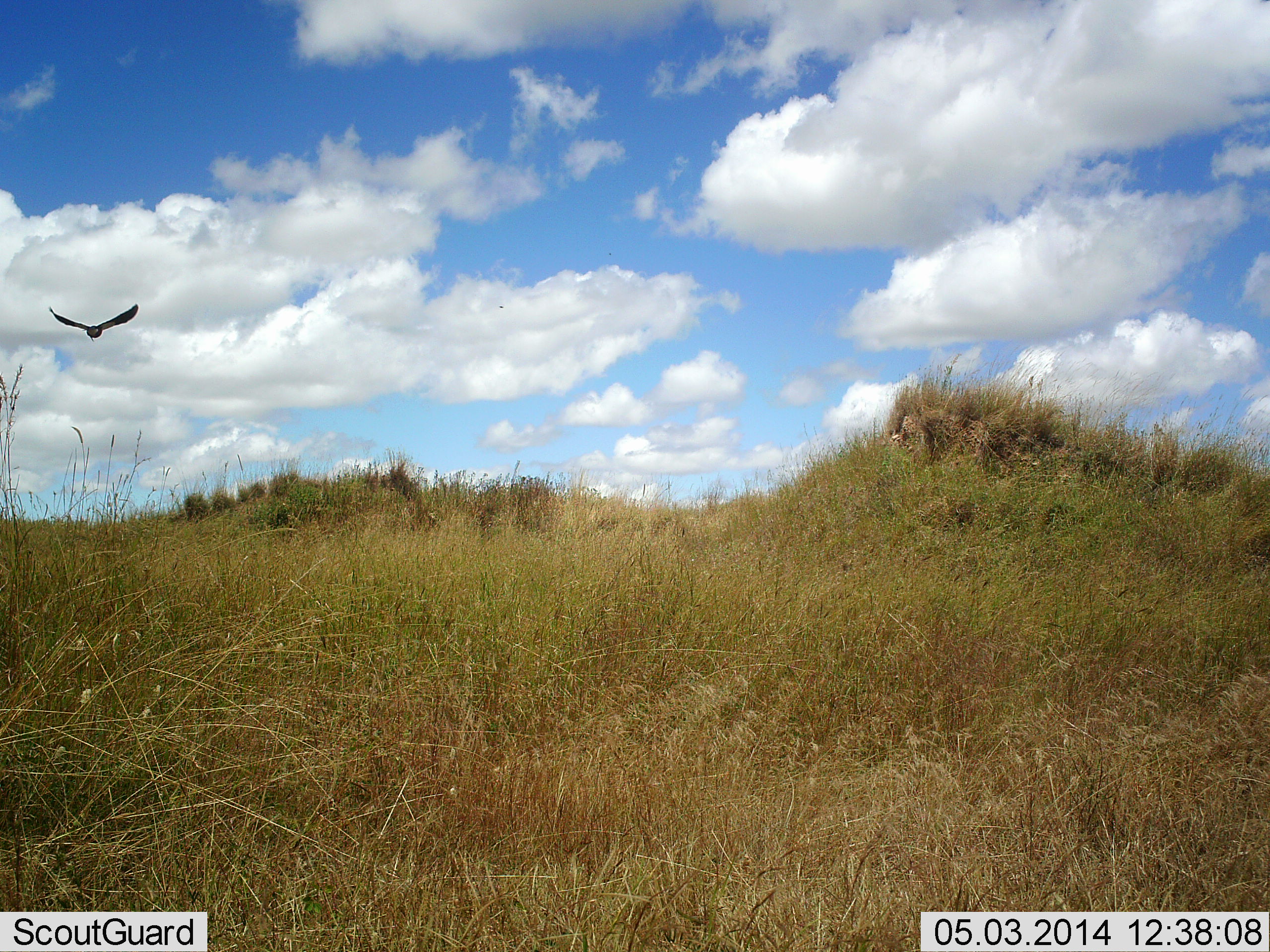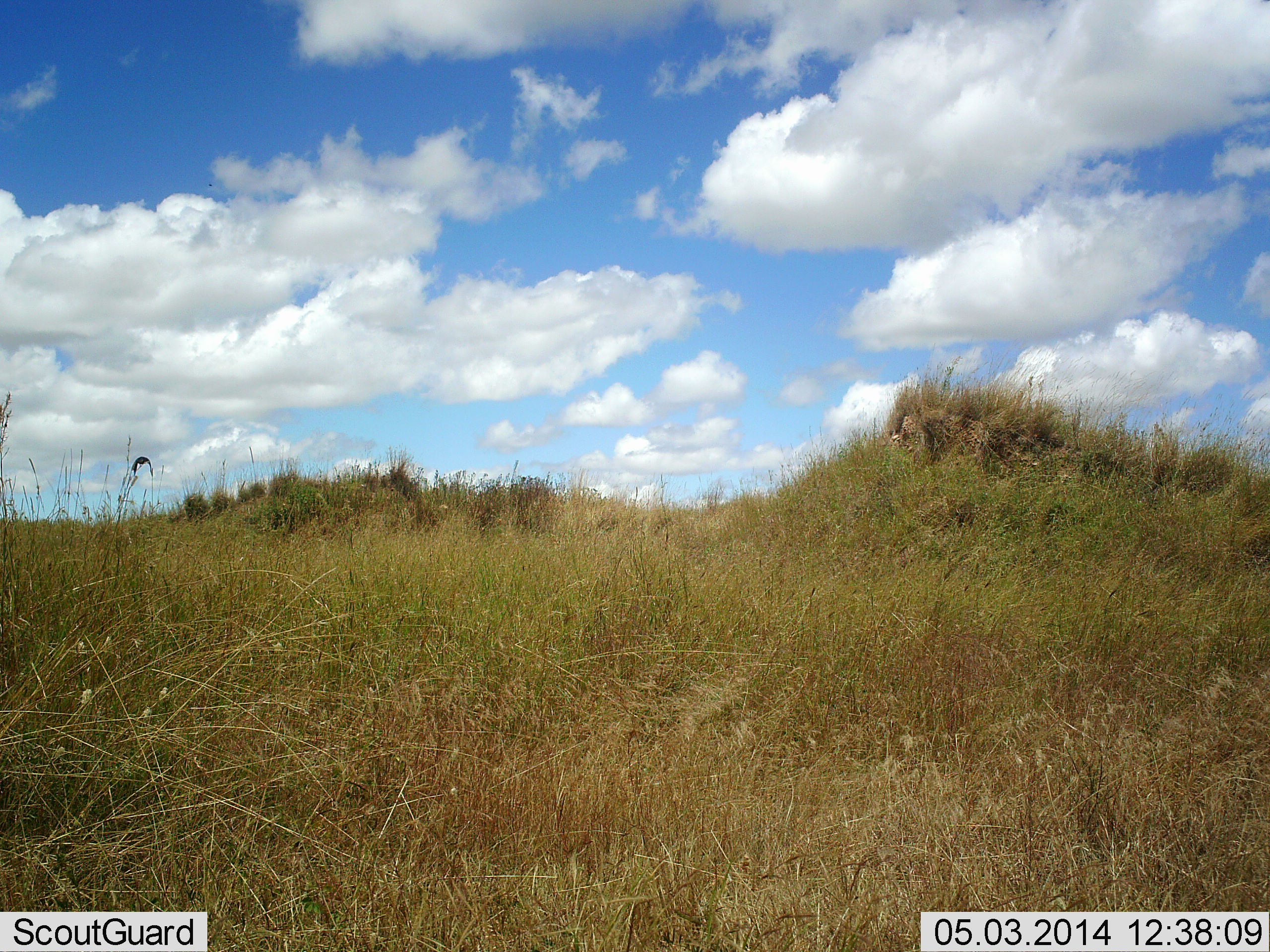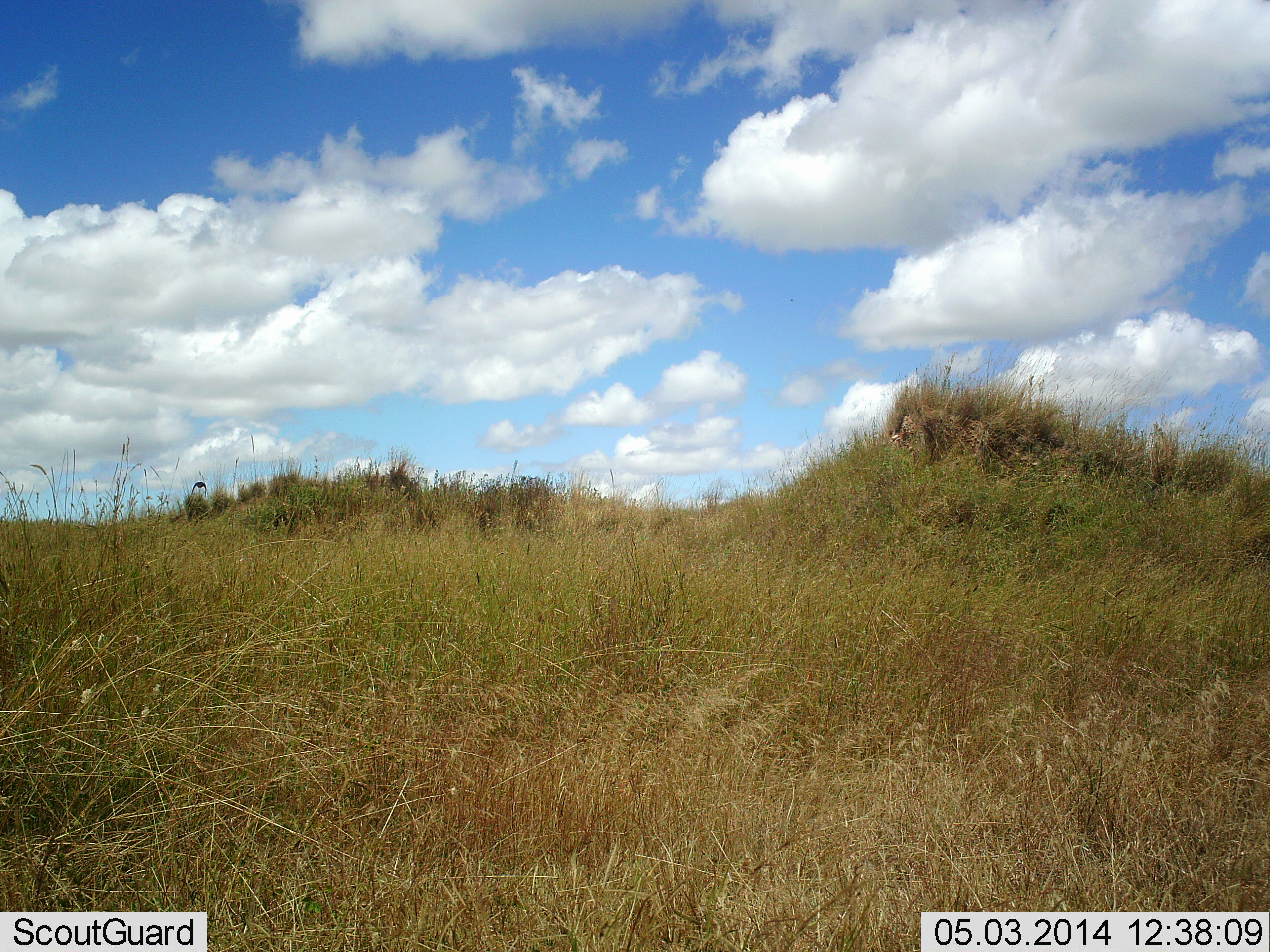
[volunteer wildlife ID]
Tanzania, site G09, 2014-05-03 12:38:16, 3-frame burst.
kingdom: Animalia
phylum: Chordata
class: Aves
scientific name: Aves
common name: bird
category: otherbird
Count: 1.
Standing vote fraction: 0%.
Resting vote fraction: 0%.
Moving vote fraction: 100%.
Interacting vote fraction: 0%.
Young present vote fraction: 0%.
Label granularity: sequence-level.